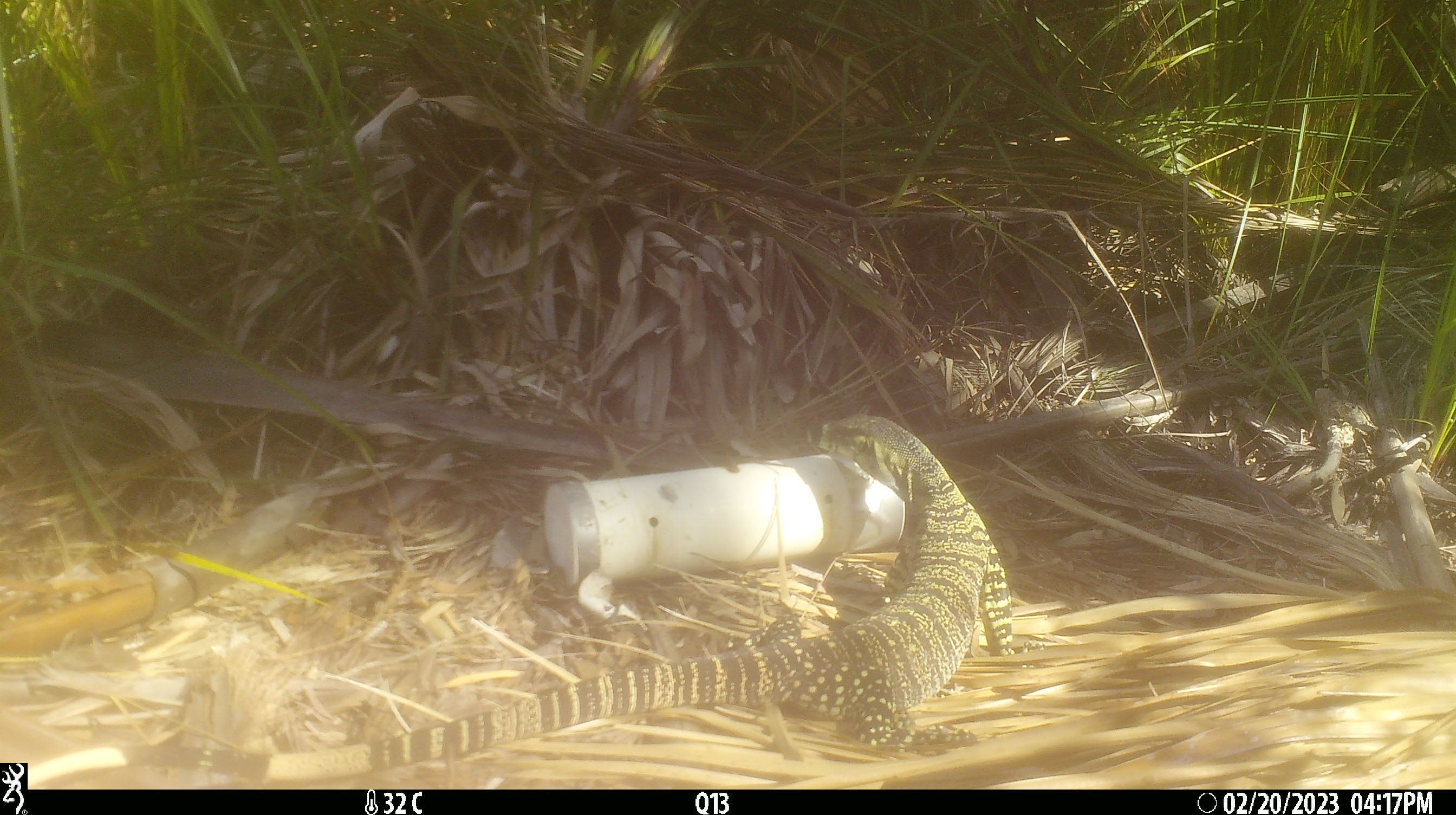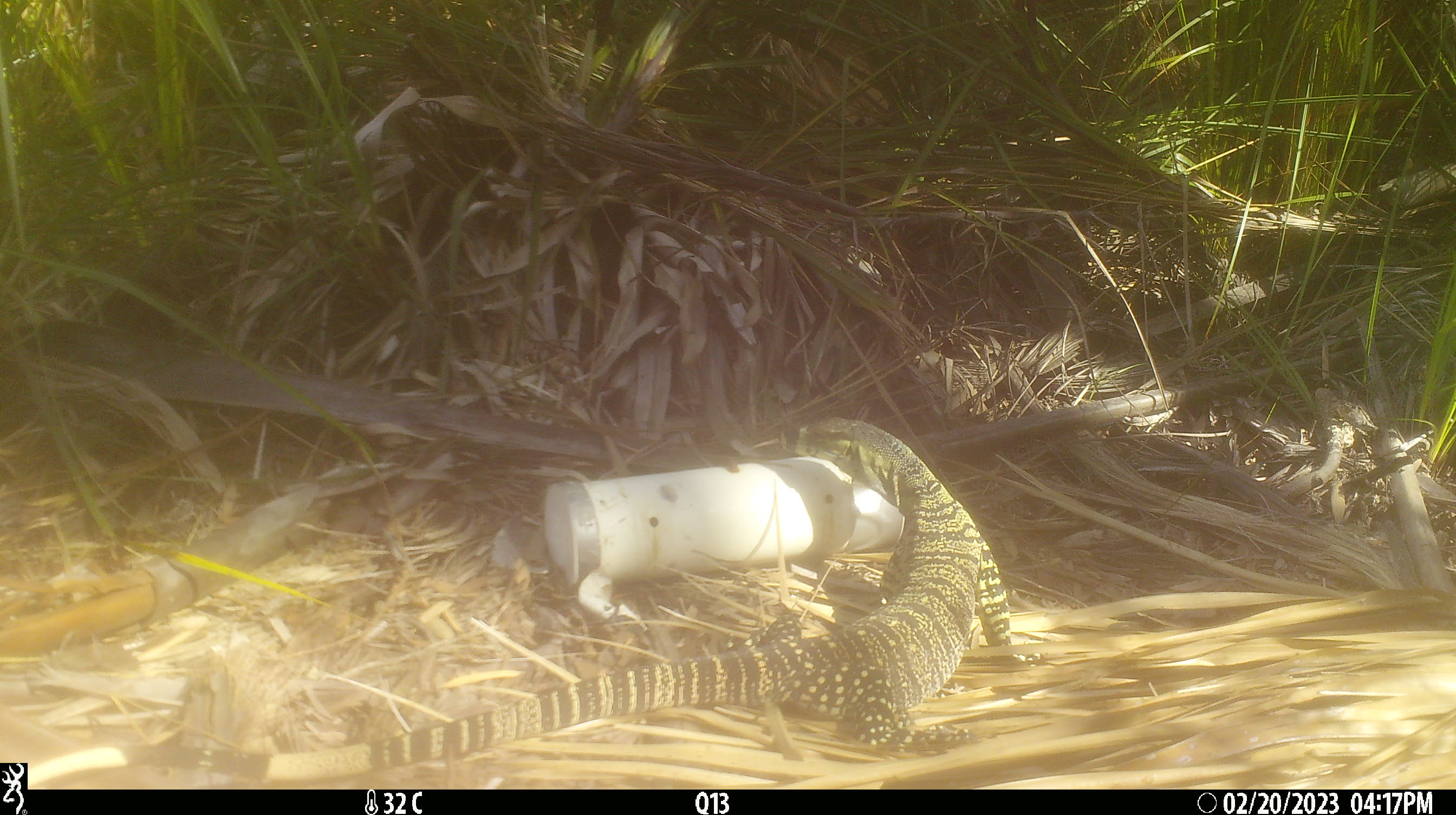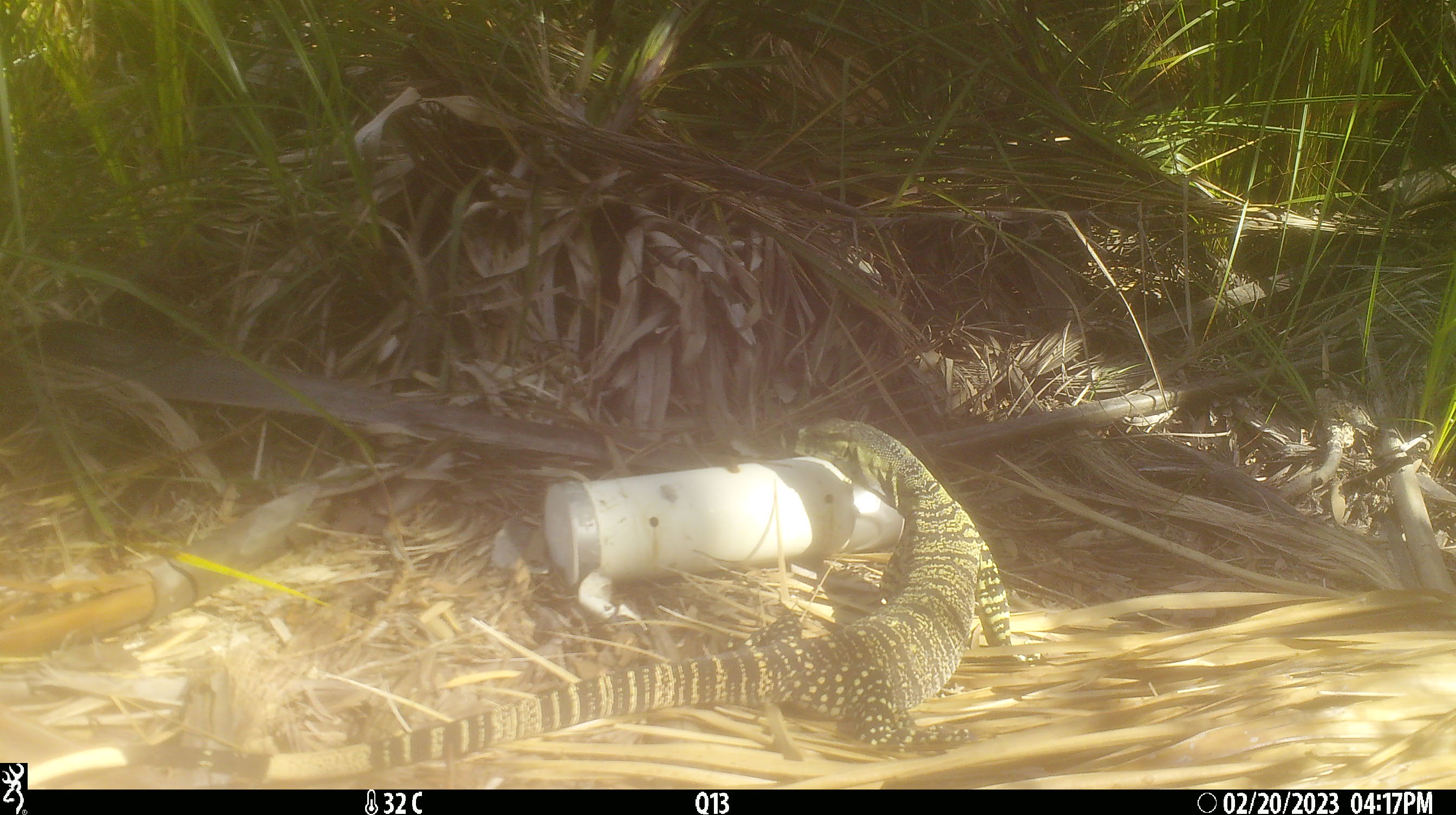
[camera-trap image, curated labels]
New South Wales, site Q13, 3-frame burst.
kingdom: Animalia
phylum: Chordata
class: Reptilia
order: Squamata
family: Varanidae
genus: Varanus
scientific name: Varanus varius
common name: lace monitor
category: goanna